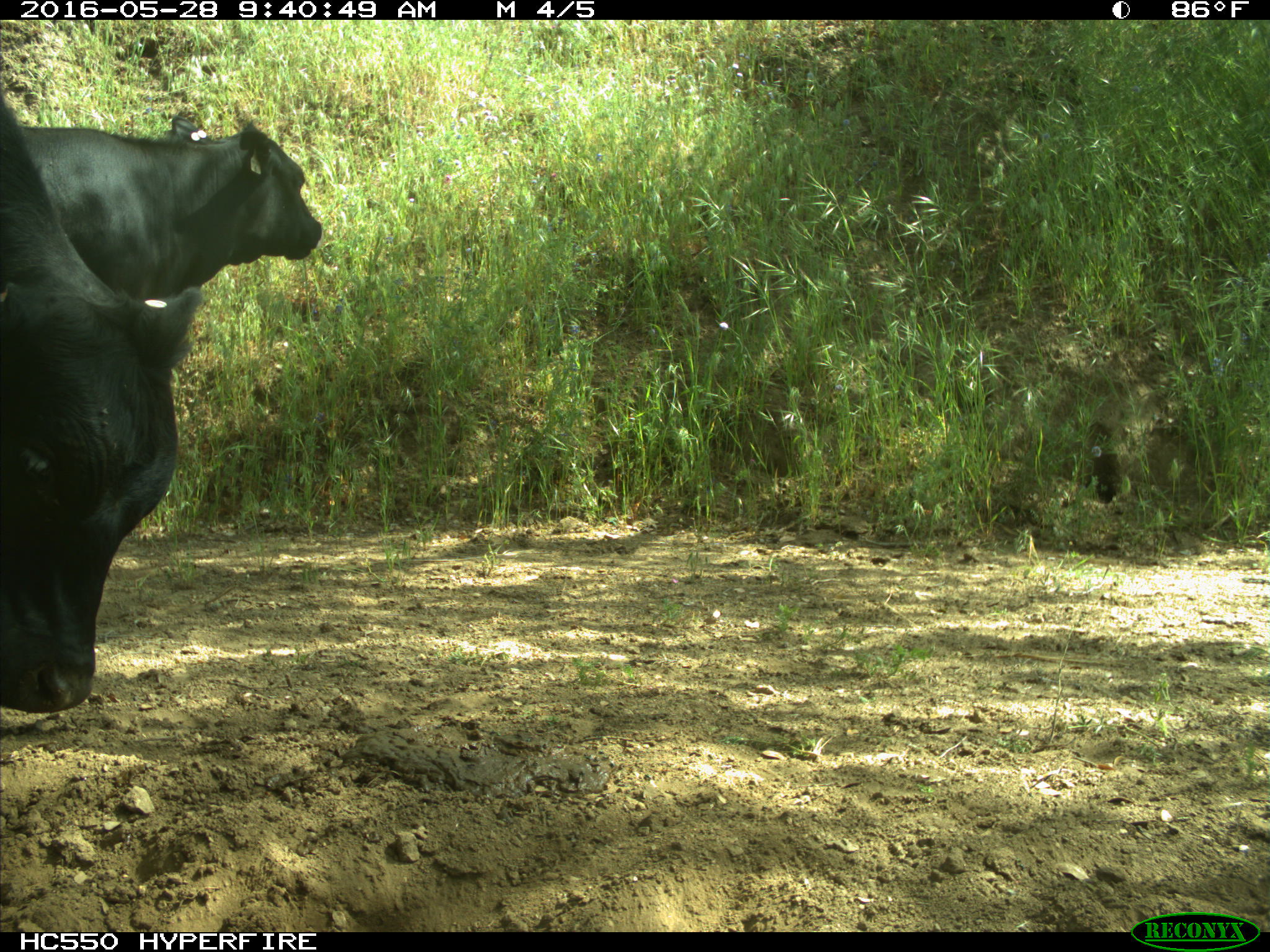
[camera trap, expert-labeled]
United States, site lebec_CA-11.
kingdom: Animalia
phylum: Chordata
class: Mammalia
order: Artiodactyla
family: Bovidae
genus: Bos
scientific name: Bos taurus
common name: domestic cow